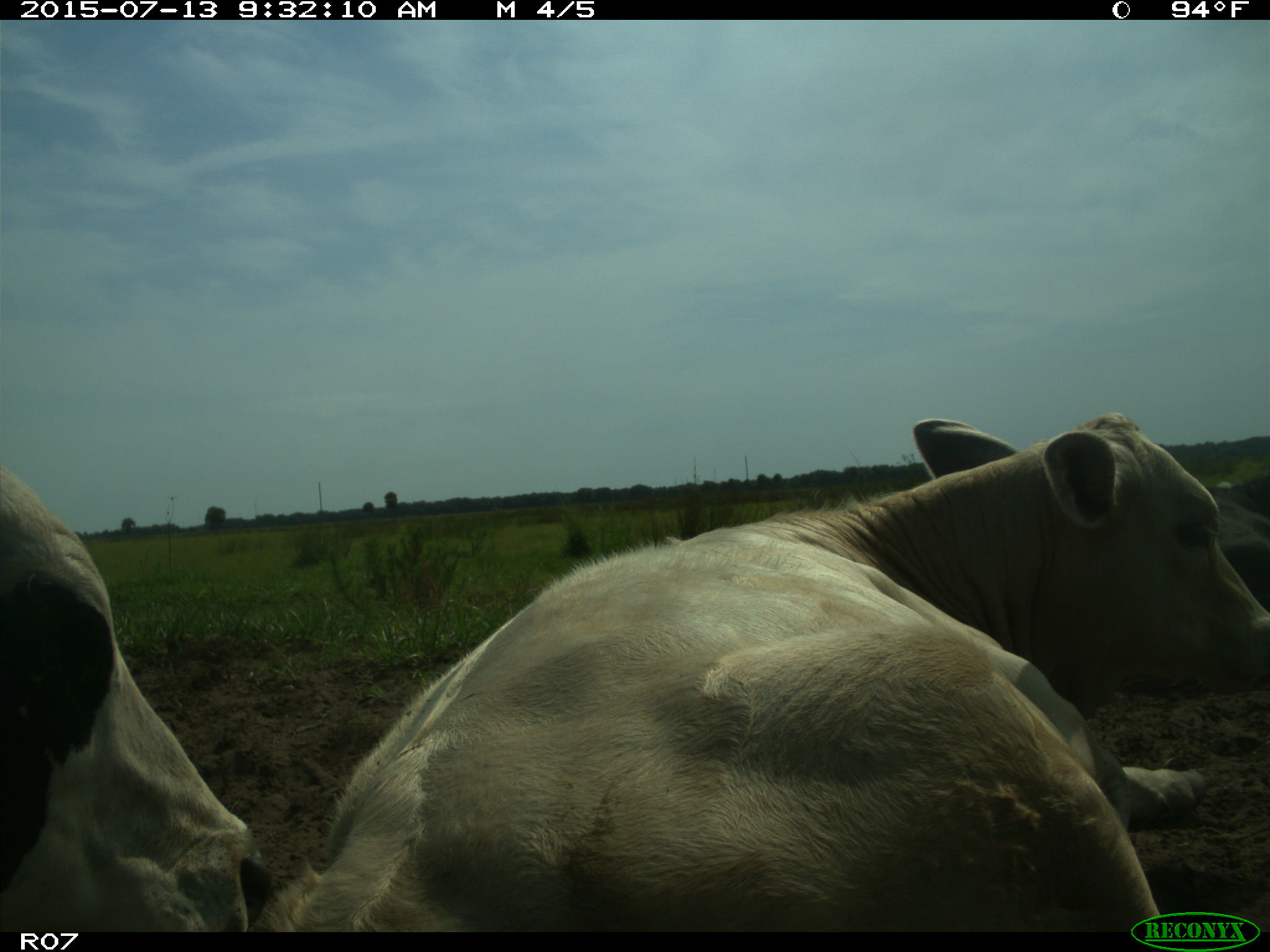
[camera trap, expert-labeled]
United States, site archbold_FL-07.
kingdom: Animalia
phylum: Chordata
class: Mammalia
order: Artiodactyla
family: Bovidae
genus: Bos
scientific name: Bos taurus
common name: domestic cow